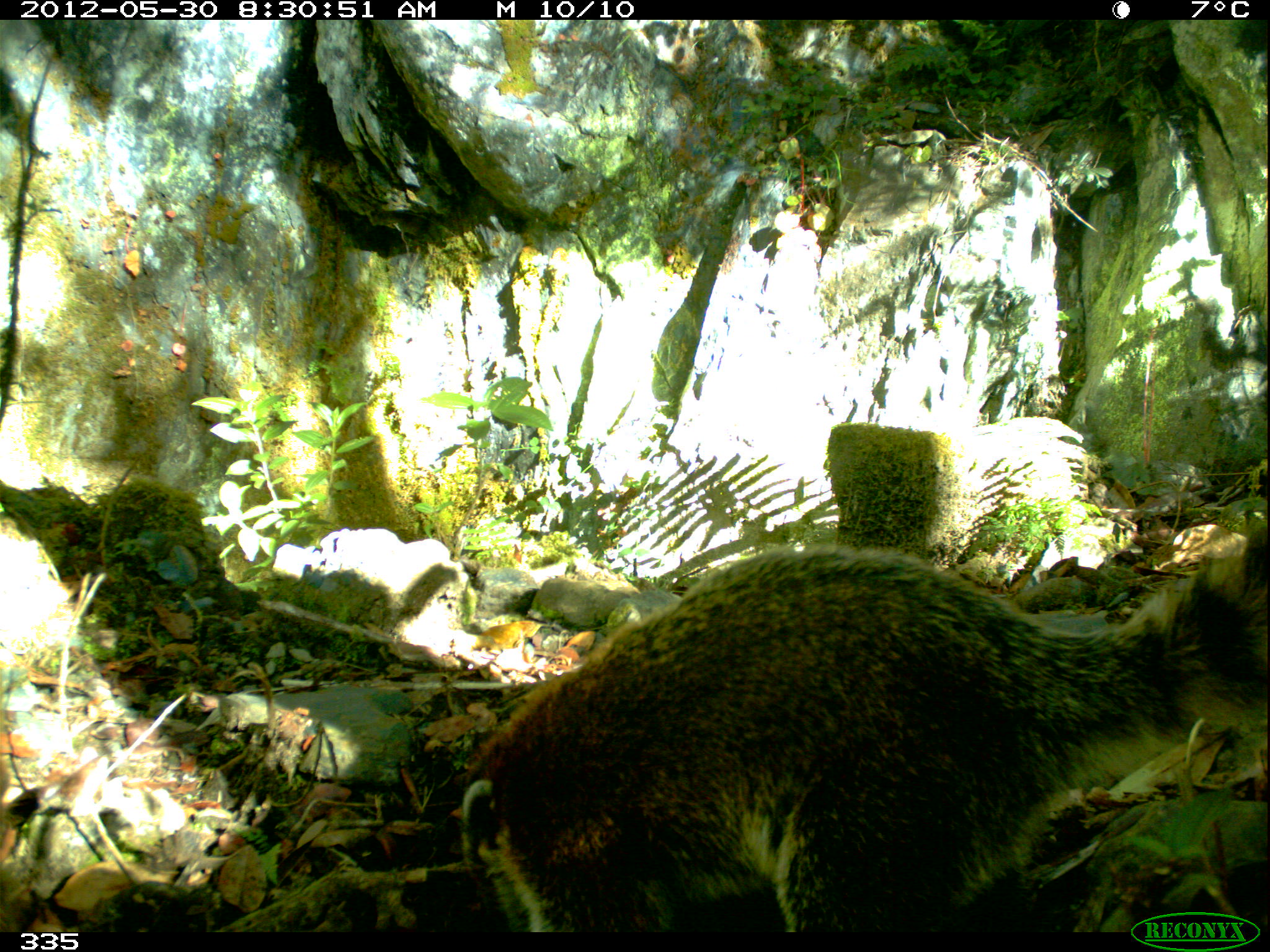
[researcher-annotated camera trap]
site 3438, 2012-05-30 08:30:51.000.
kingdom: Animalia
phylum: Chordata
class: Mammalia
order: Carnivora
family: Procyonidae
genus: Nasua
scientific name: Nasua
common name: coatis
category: unknown coati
Unknown coati (coatis) (Nasua).